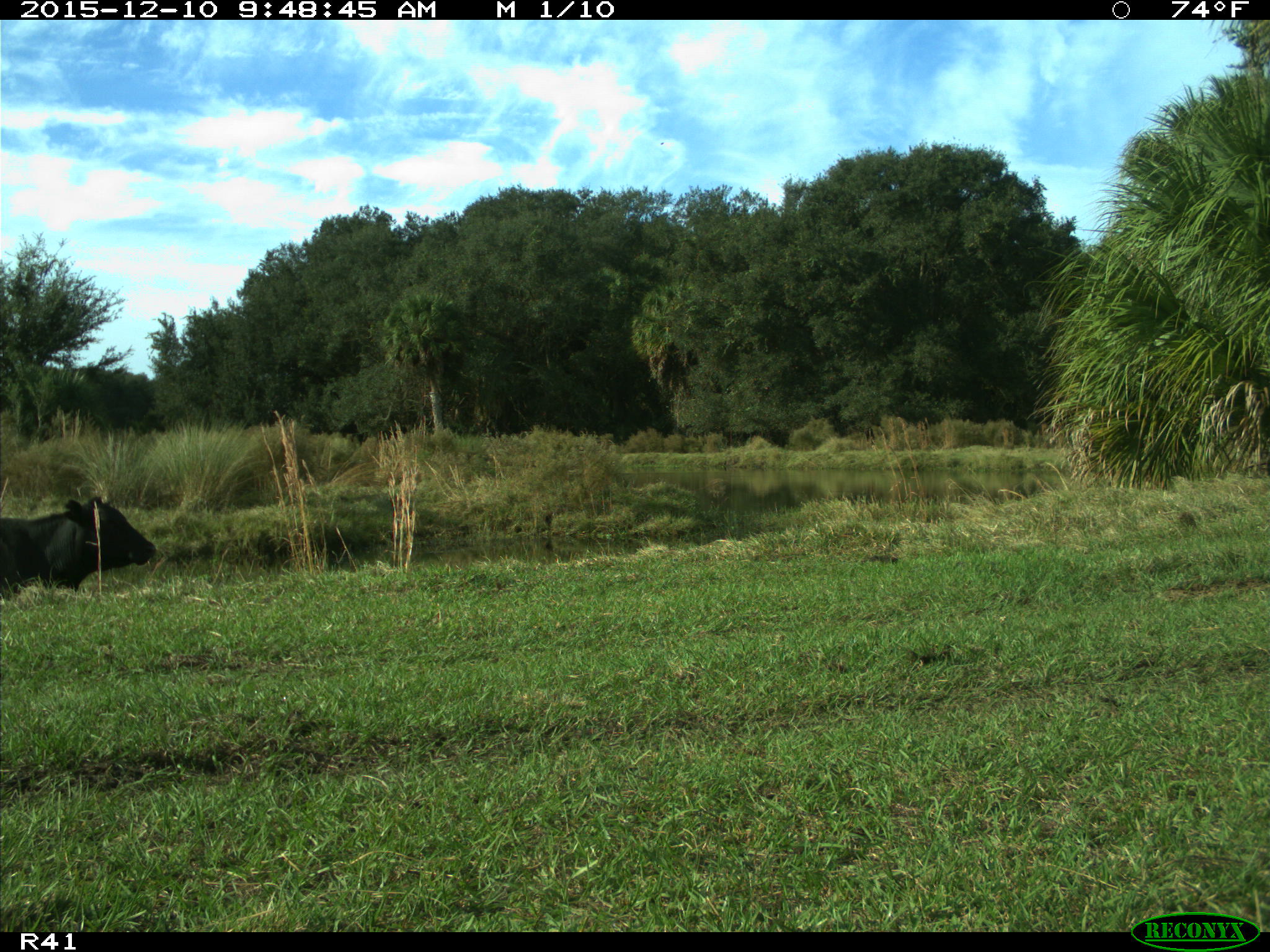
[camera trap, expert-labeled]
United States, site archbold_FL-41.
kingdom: Animalia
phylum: Chordata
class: Mammalia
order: Artiodactyla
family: Bovidae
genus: Bos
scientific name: Bos taurus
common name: domestic cow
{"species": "Bos taurus (domestic cow)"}